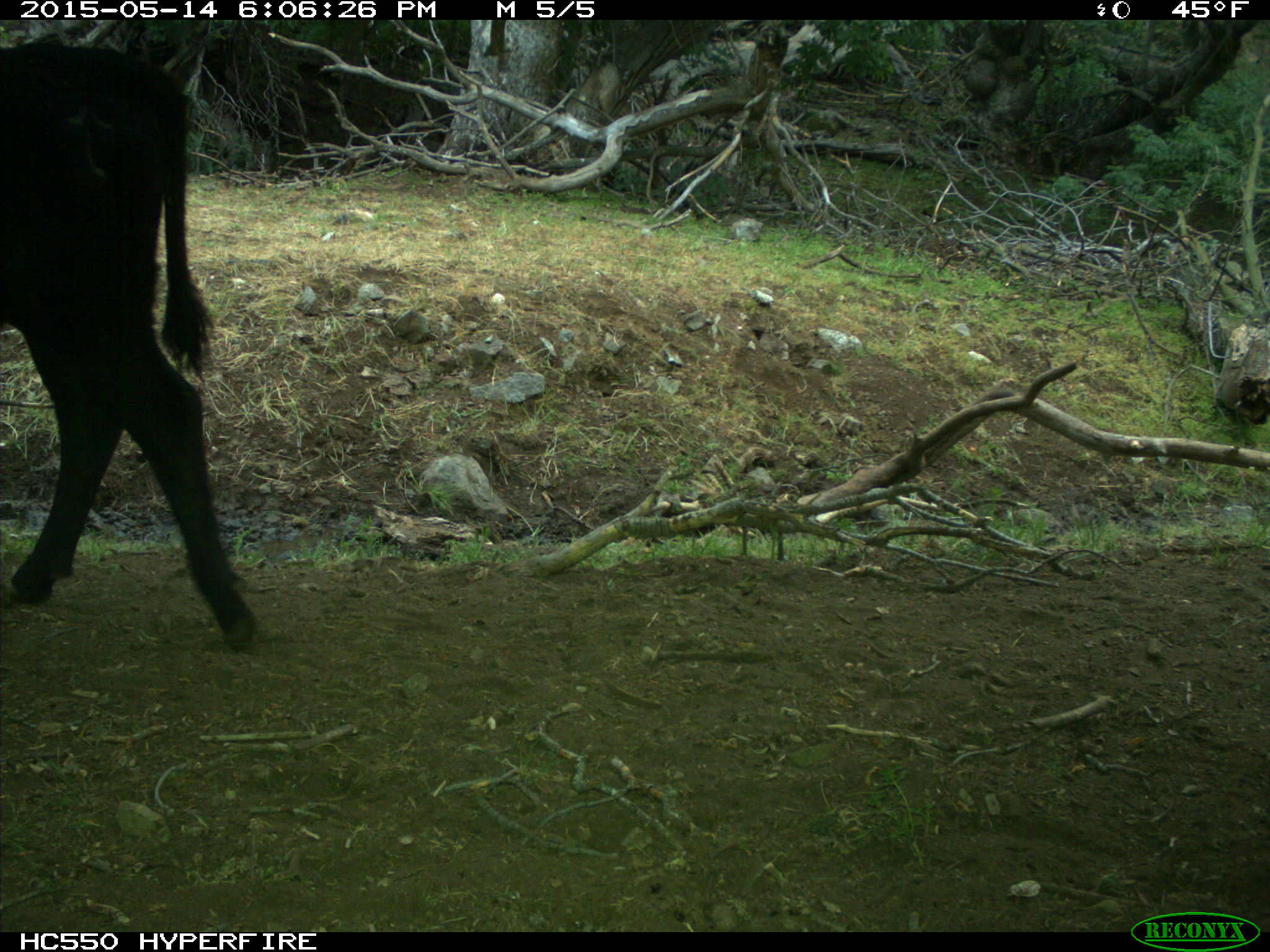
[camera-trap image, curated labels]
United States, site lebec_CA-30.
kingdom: Animalia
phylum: Chordata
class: Mammalia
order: Artiodactyla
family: Bovidae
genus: Bos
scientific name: Bos taurus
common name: domestic cow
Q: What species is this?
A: Bos taurus (domestic cow).